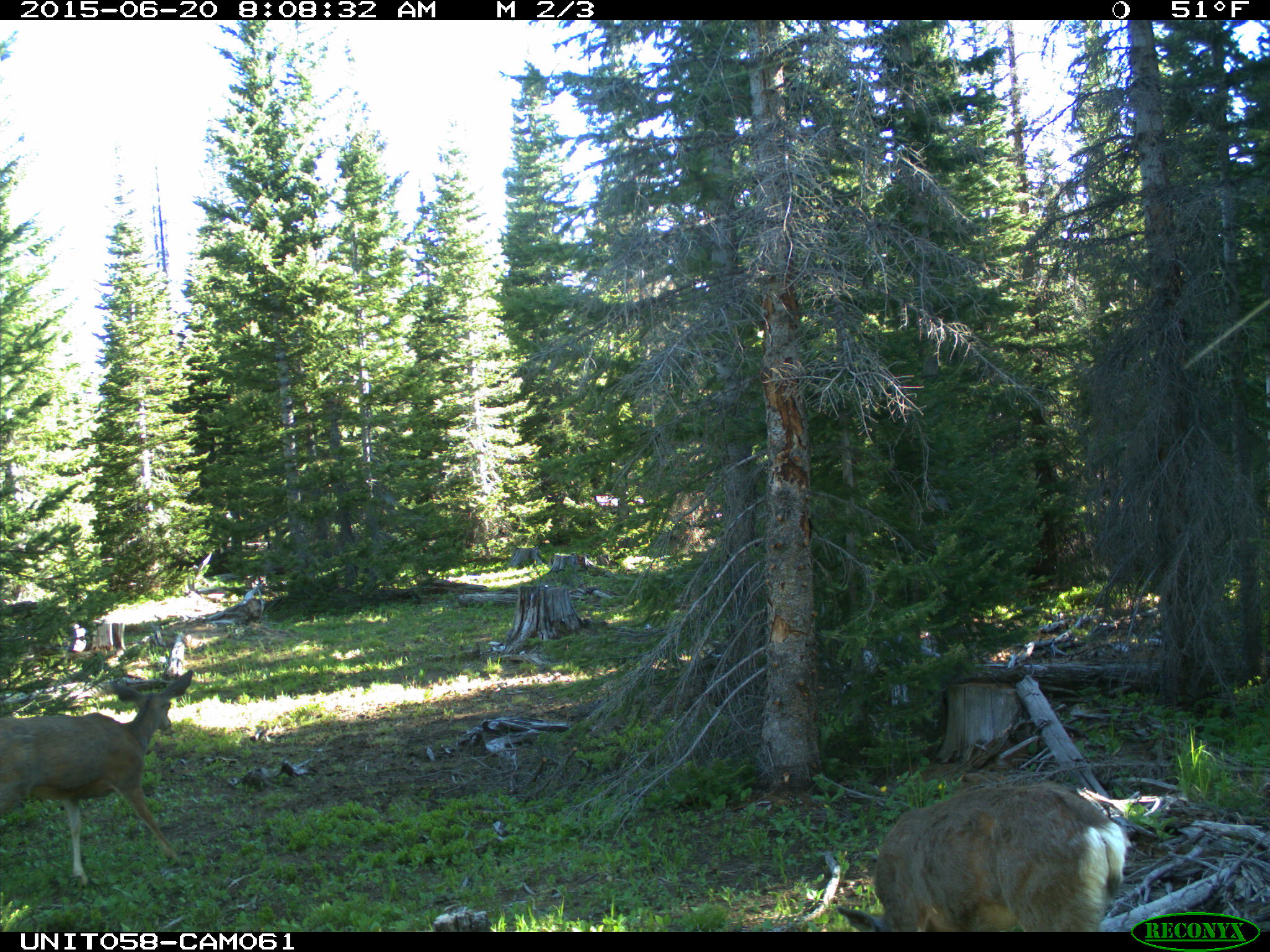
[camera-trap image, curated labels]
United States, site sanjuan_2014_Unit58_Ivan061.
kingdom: Animalia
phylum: Chordata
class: Mammalia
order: Artiodactyla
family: Cervidae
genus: Odocoileus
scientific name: Odocoileus hemionus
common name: mule deer